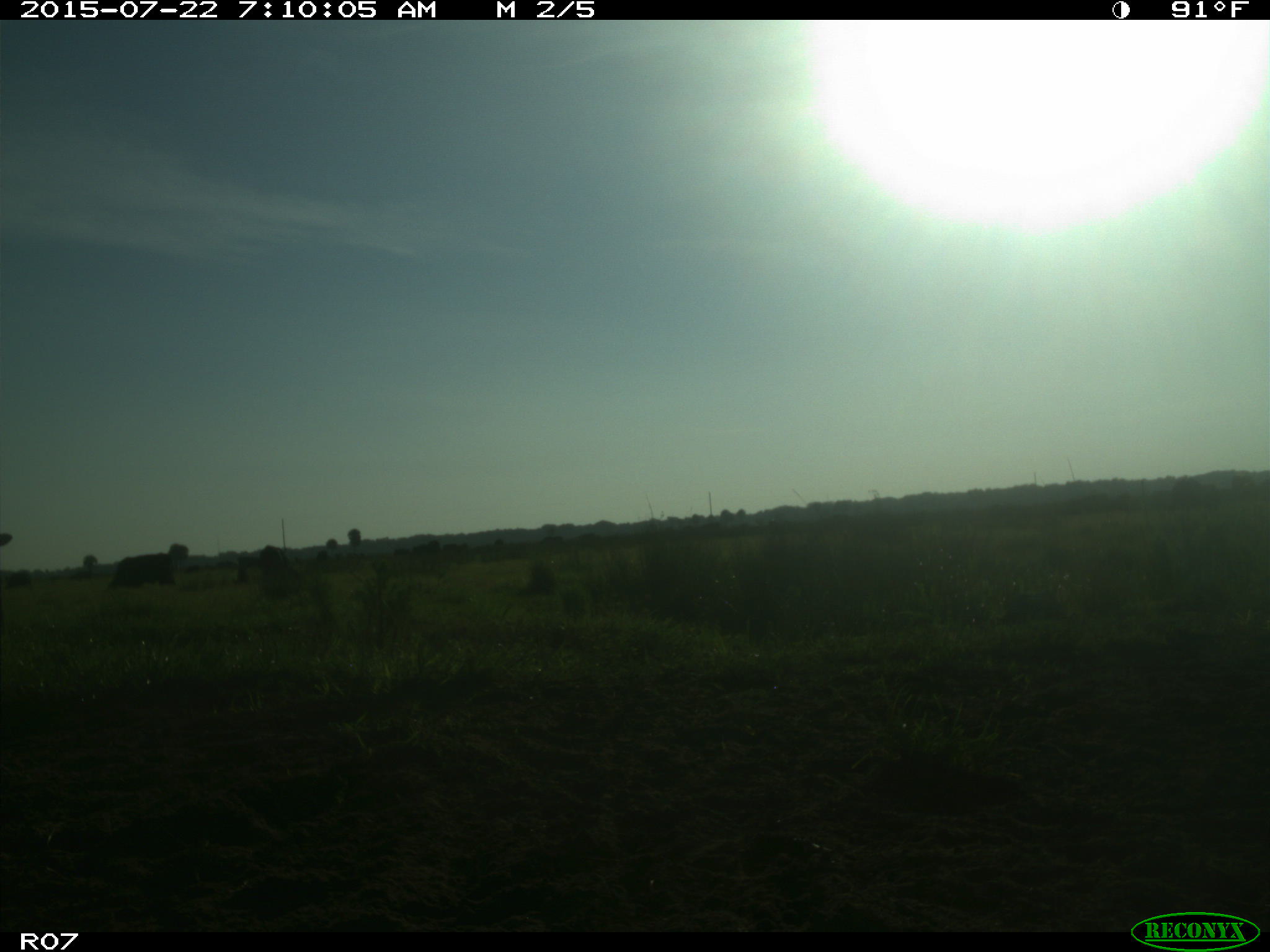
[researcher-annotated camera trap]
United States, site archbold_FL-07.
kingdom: Animalia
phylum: Chordata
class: Mammalia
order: Carnivora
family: Procyonidae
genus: Procyon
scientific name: Procyon lotor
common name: common raccoon